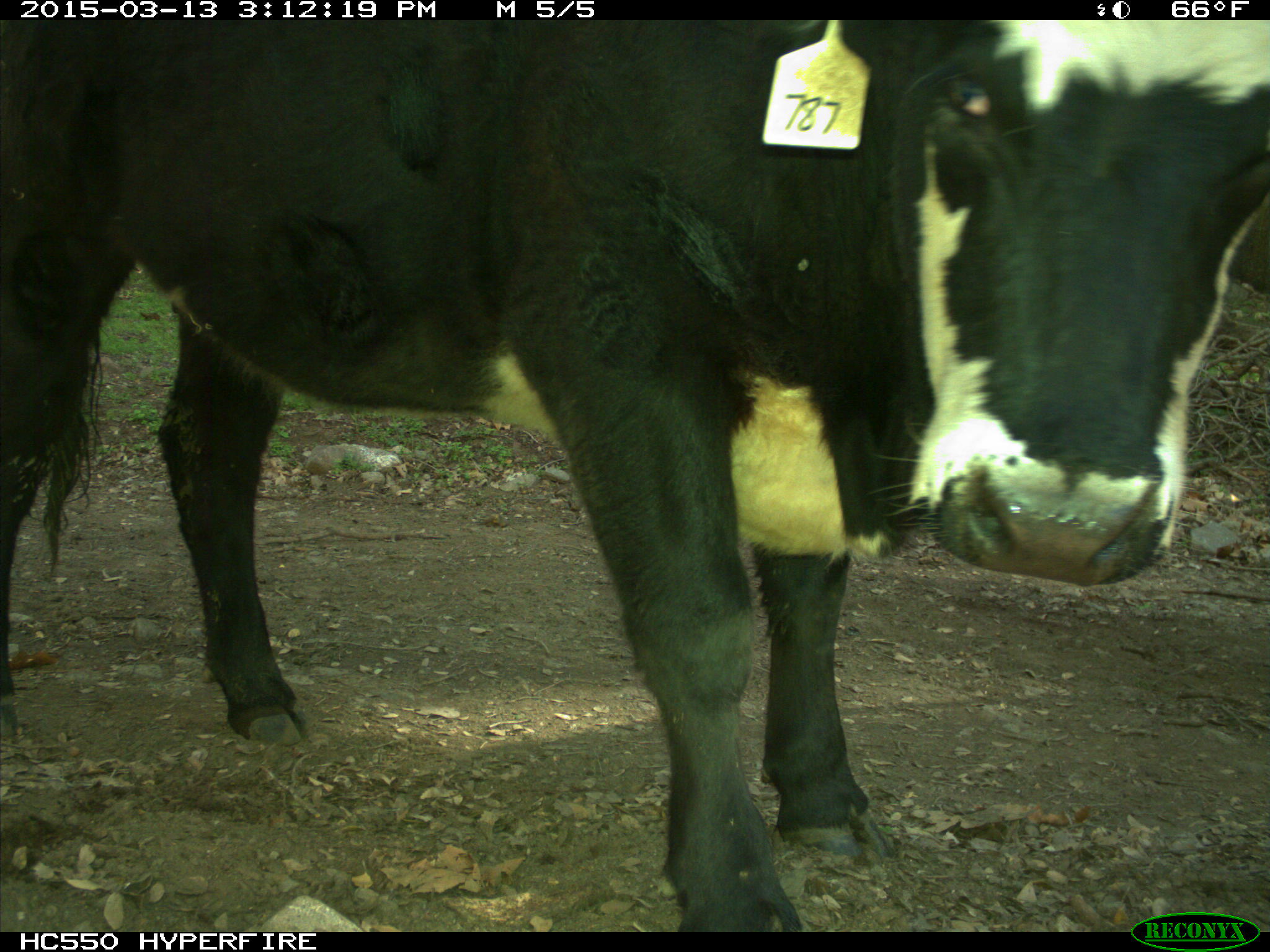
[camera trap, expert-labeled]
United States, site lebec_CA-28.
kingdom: Animalia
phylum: Chordata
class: Mammalia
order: Artiodactyla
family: Bovidae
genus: Bos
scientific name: Bos taurus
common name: domestic cow